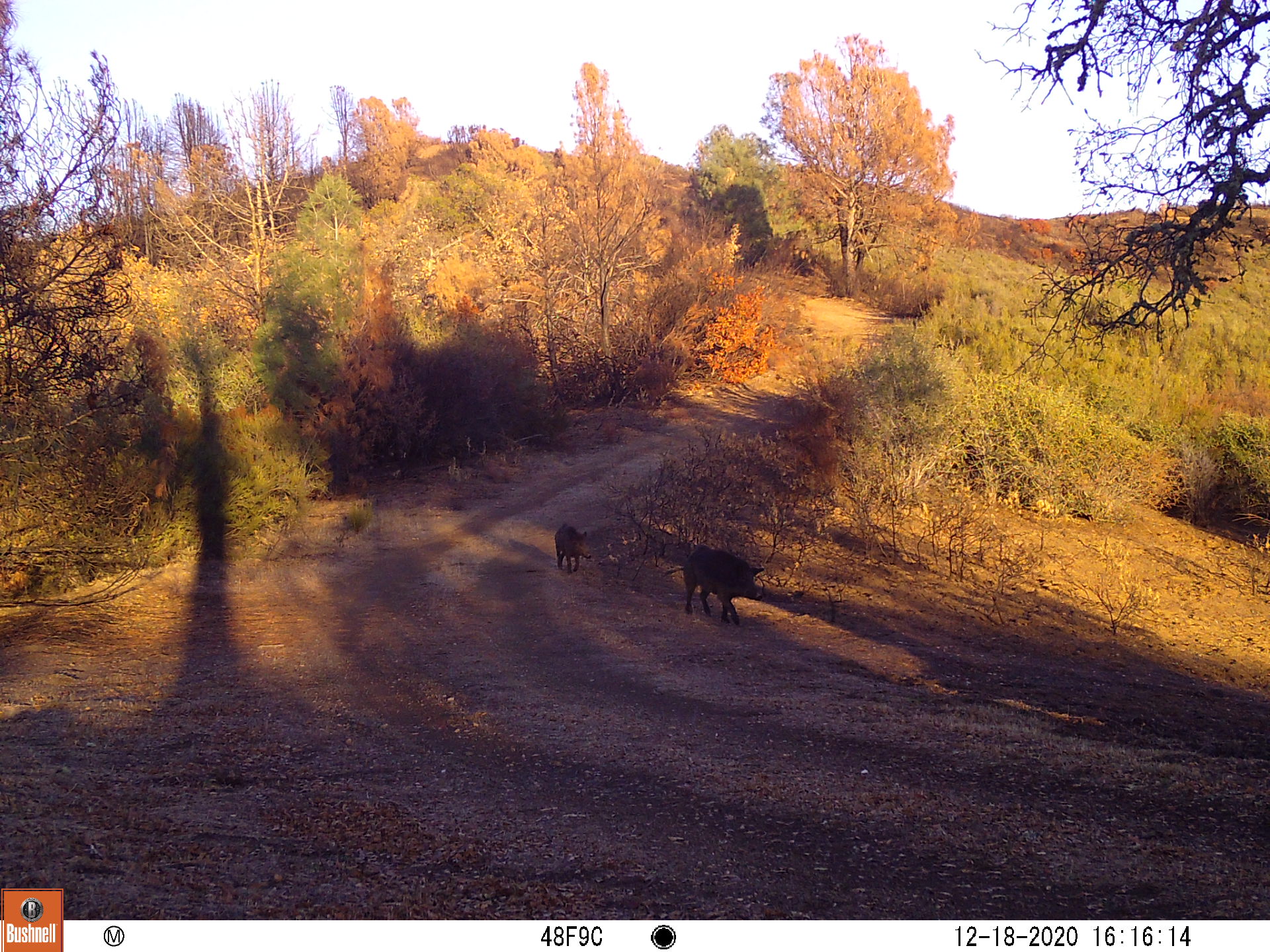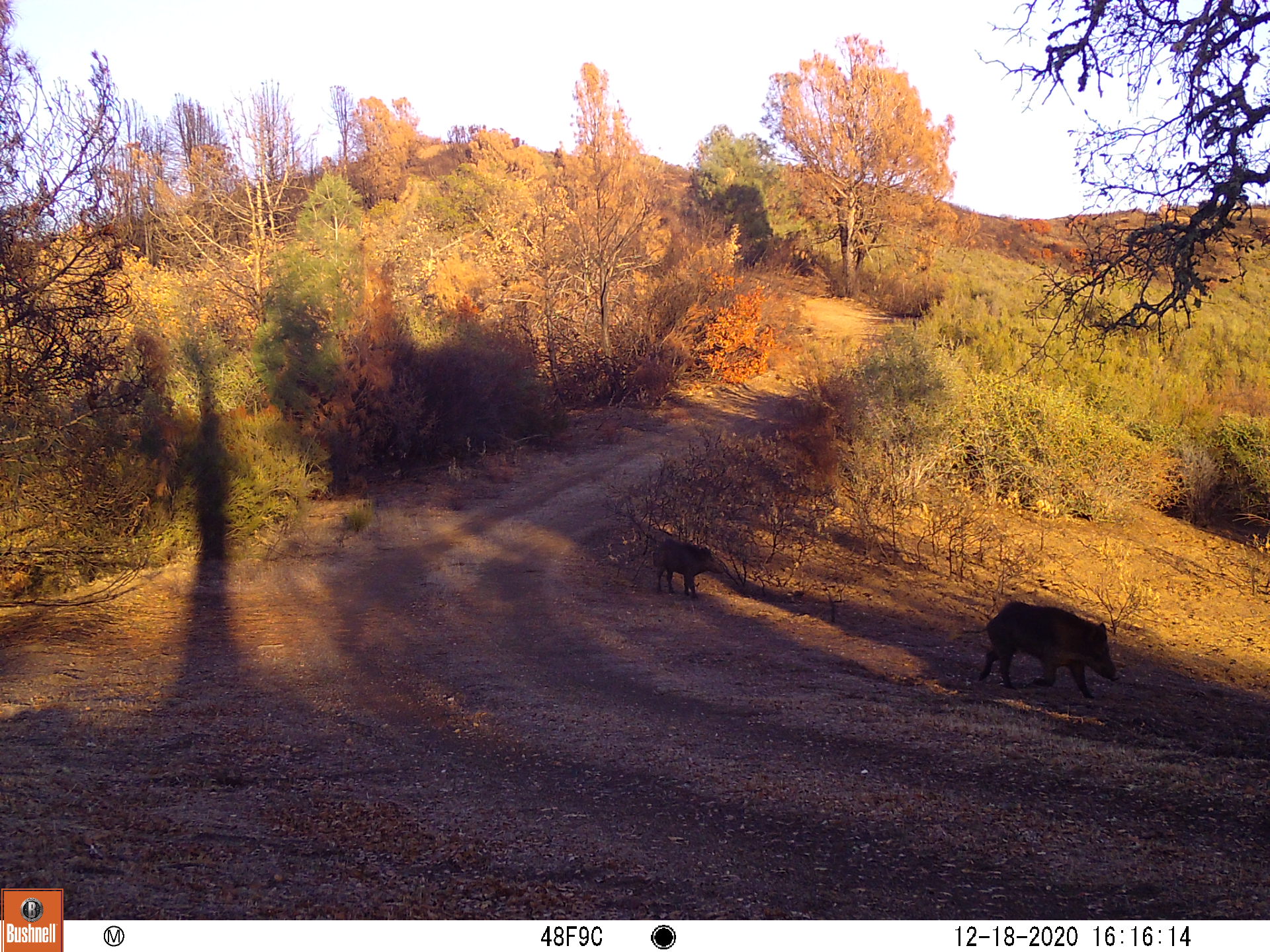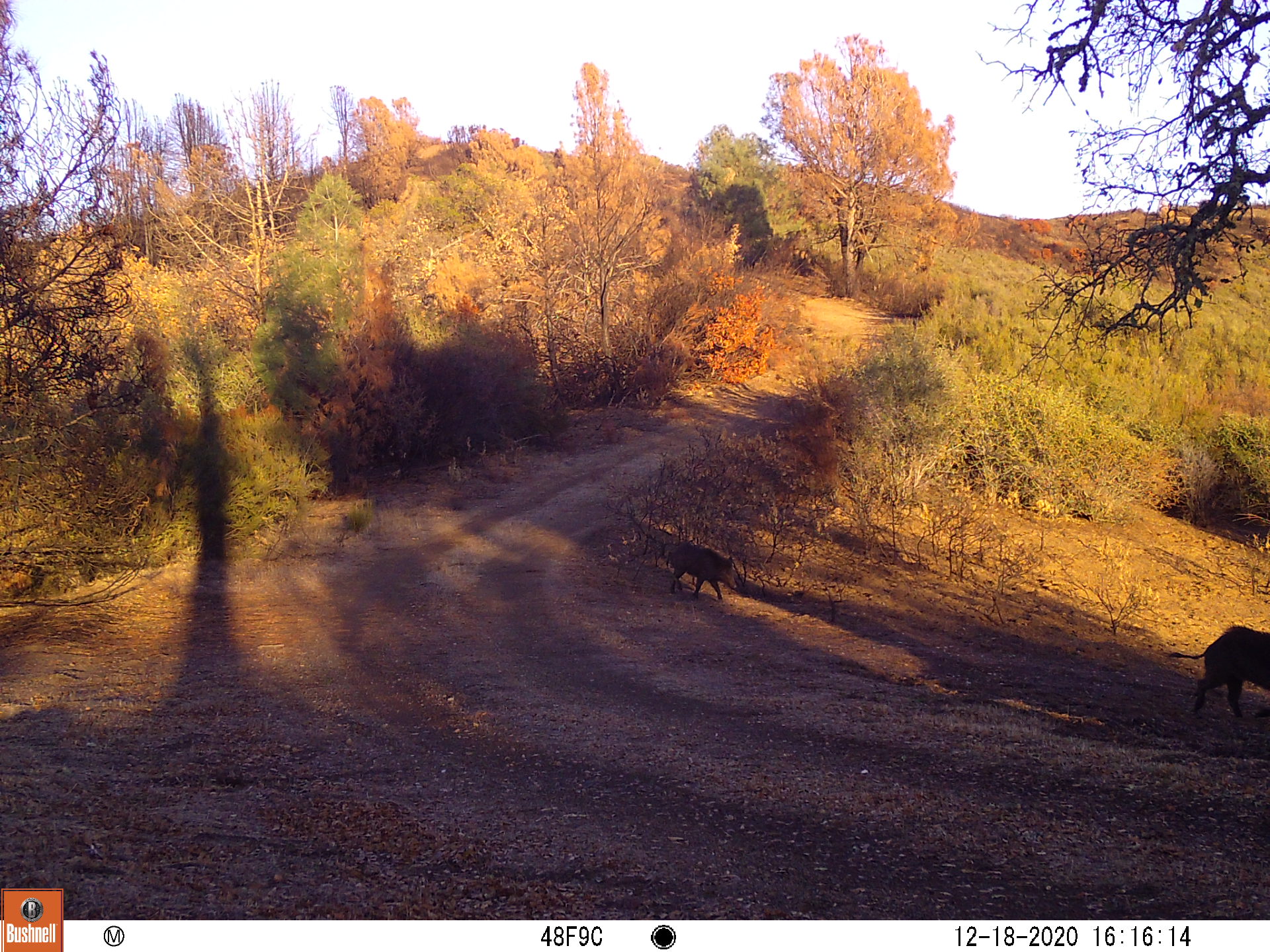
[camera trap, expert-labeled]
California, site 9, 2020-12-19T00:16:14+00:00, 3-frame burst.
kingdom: Animalia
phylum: Chordata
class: Mammalia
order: Artiodactyla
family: Suidae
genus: Sus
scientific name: Sus scrofa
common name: wild boar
Wild boar (Sus scrofa).